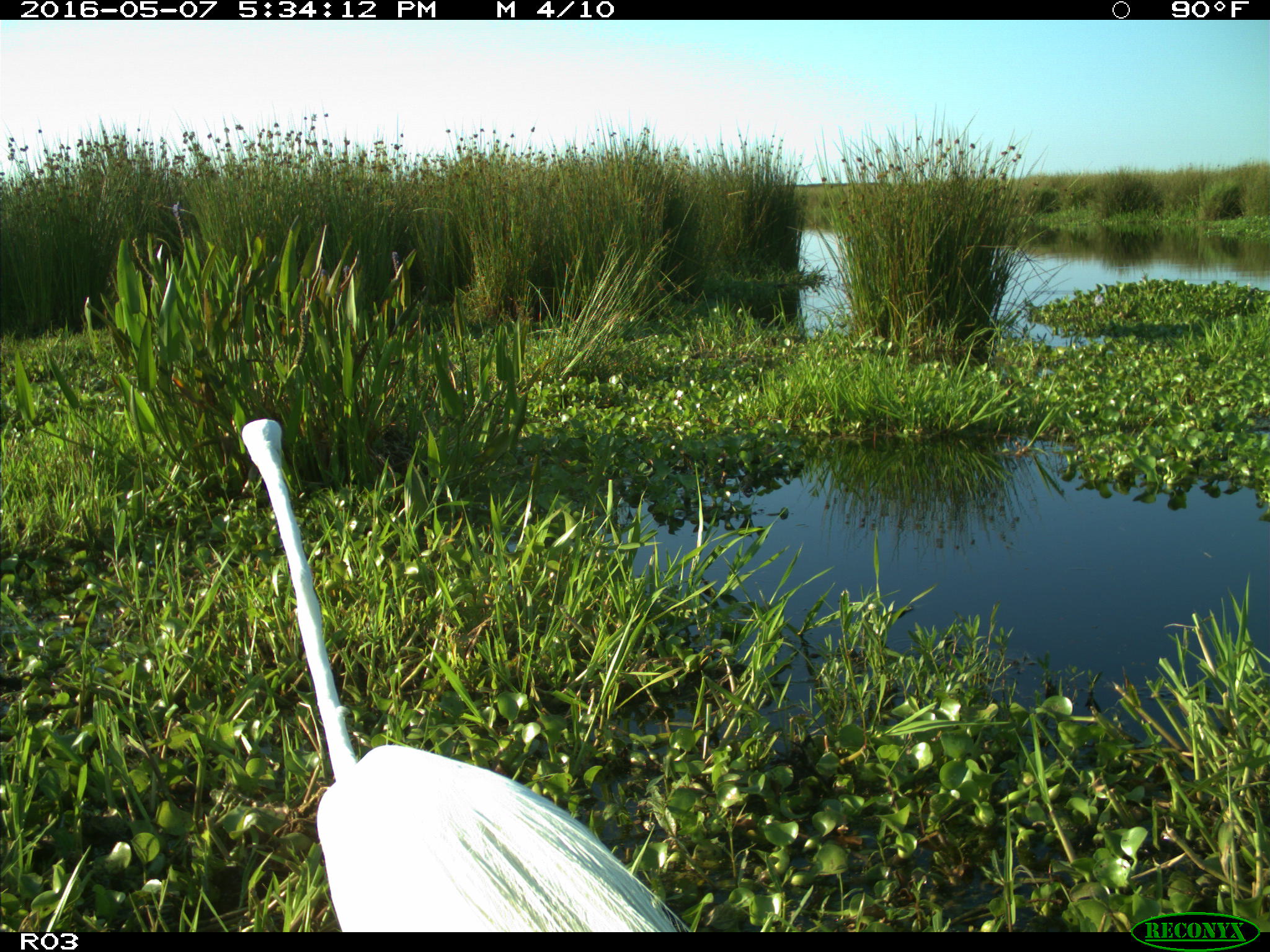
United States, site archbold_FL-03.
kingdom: Animalia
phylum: Chordata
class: Aves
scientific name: Aves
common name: birds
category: unidentified bird